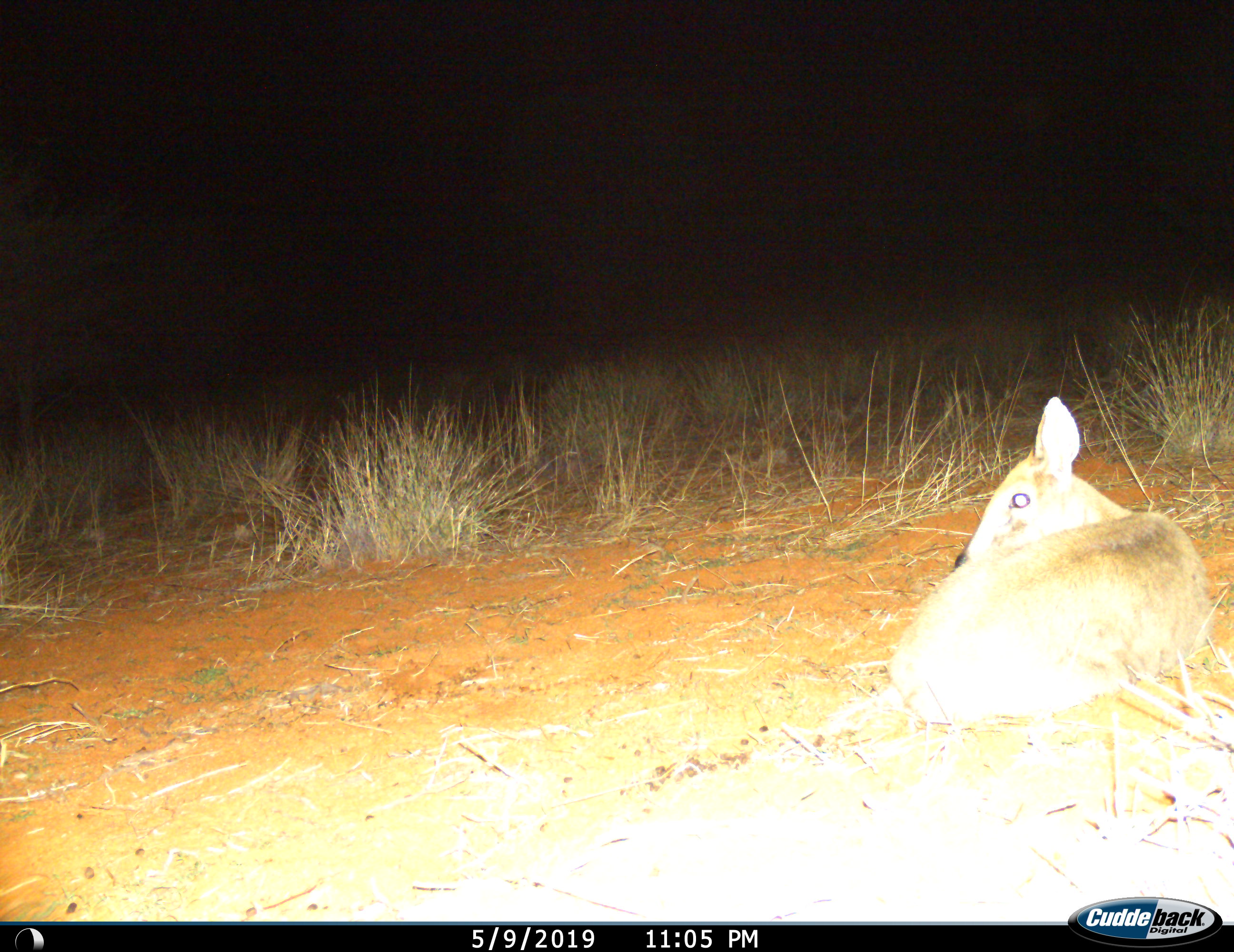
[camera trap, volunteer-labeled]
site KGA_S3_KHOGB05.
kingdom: Animalia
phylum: Chordata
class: Mammalia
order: Artiodactyla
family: Bovidae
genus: Sylvicapra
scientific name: Sylvicapra grimmia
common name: common duiker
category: duikercommongrey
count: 1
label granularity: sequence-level